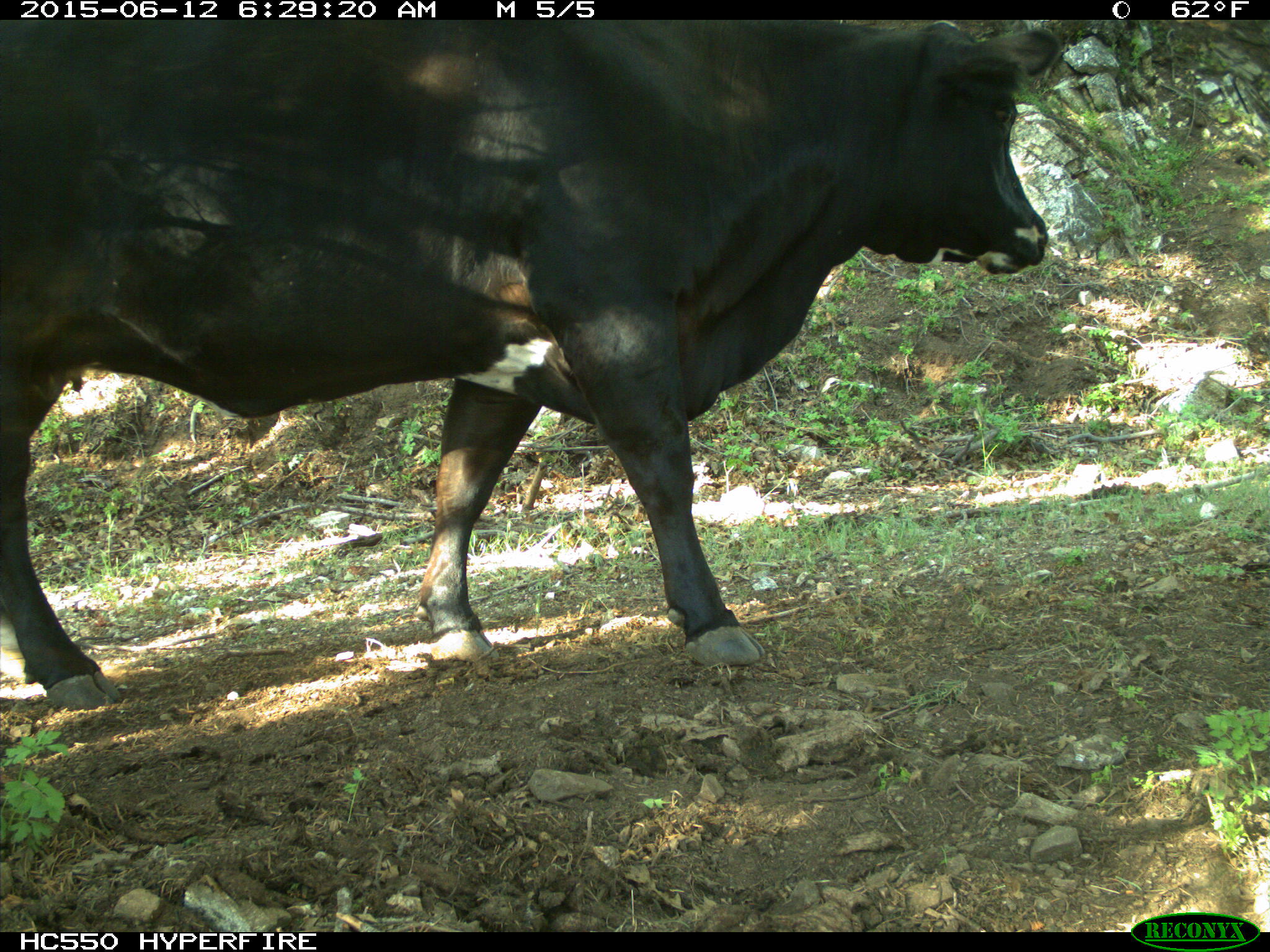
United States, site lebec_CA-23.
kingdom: Animalia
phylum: Chordata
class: Mammalia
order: Artiodactyla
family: Bovidae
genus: Bos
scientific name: Bos taurus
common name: domestic cow